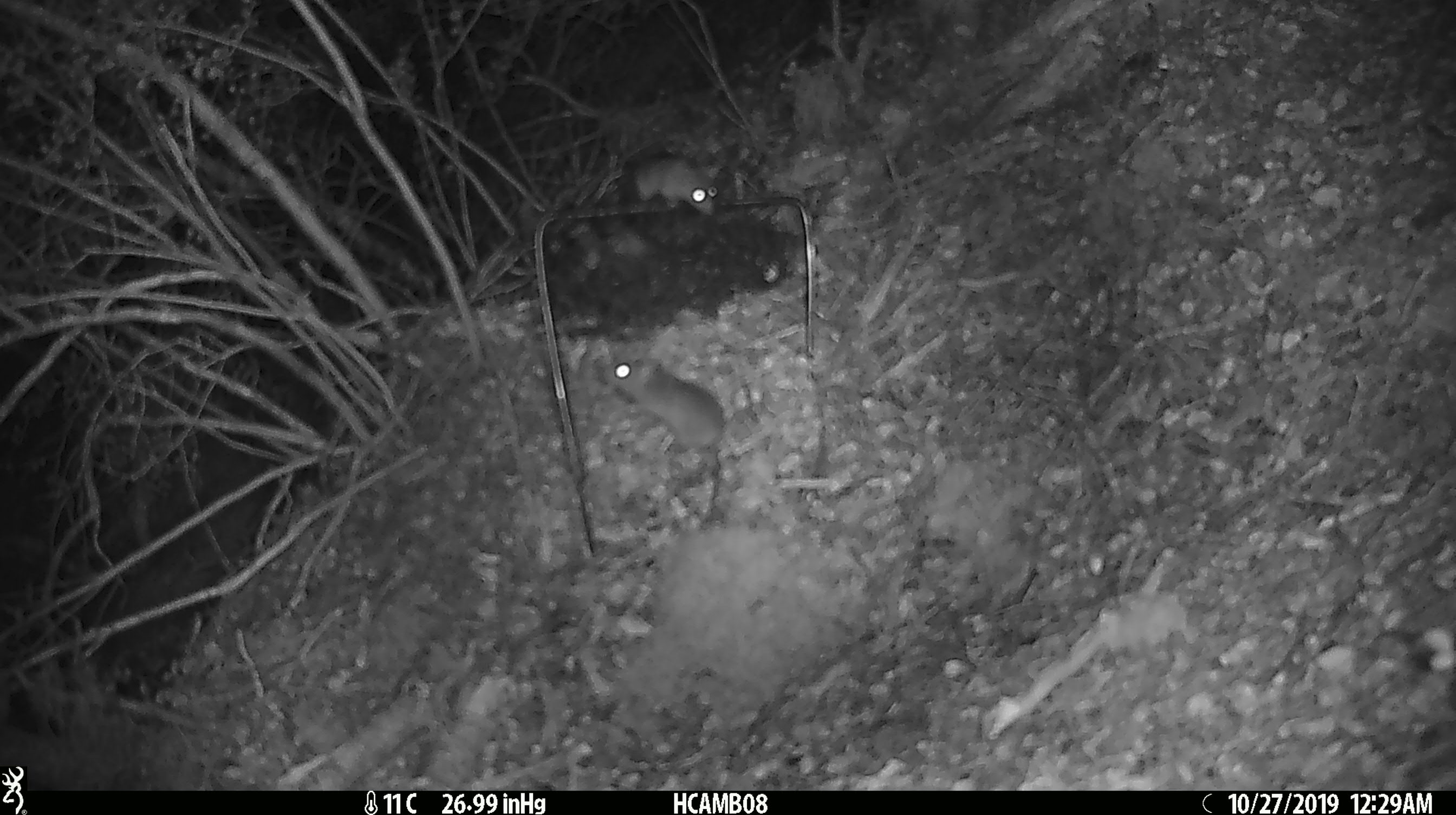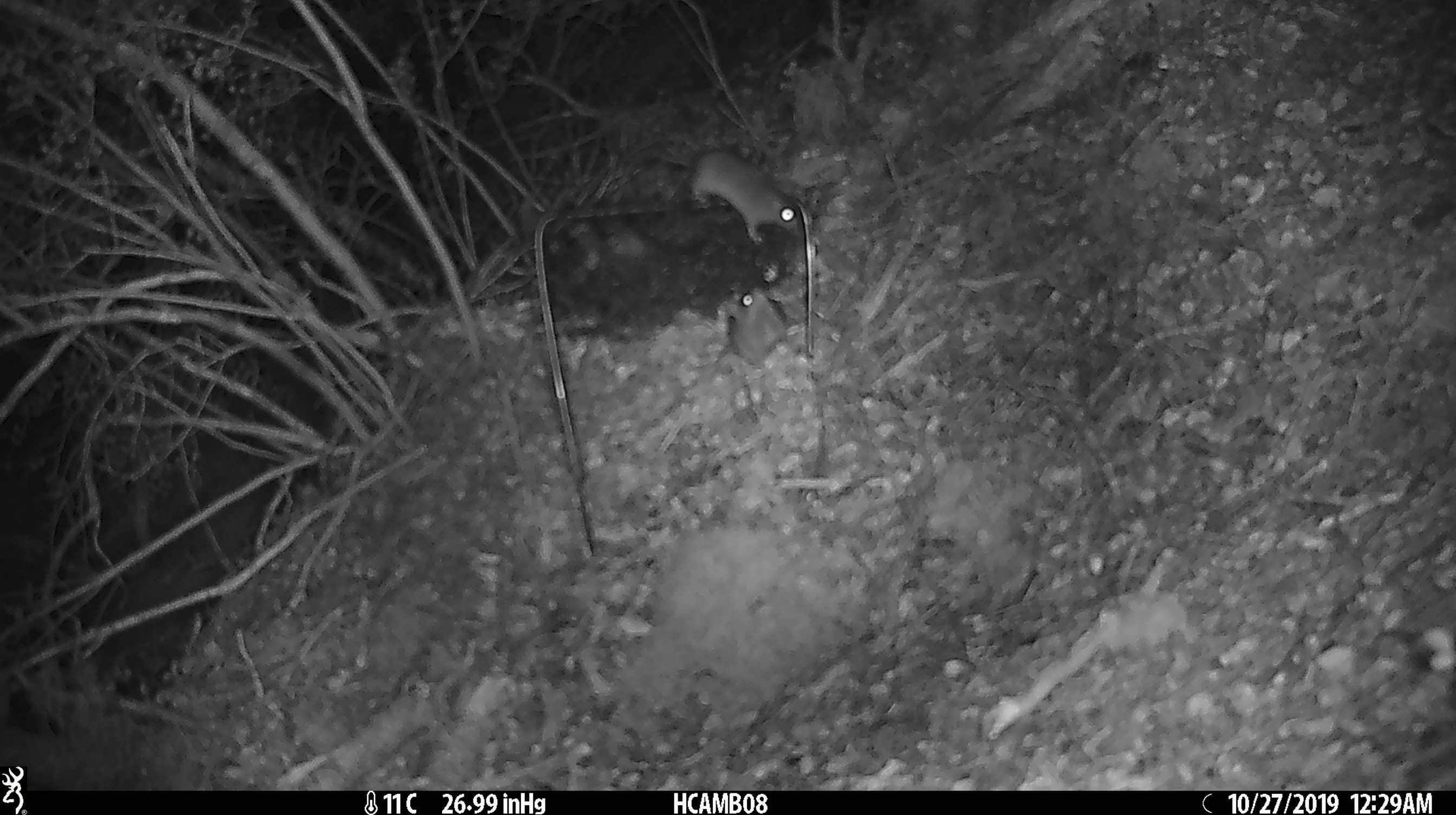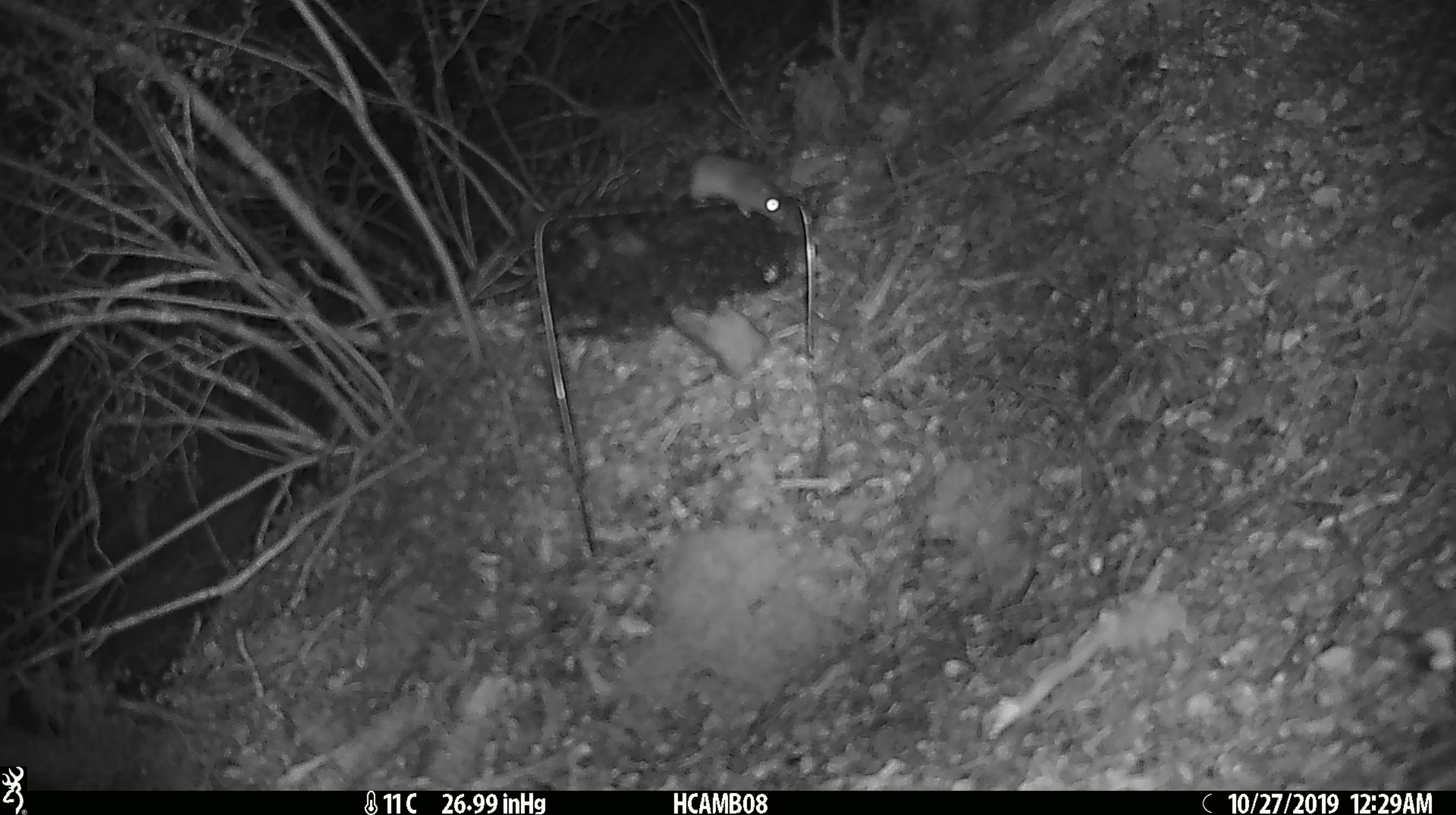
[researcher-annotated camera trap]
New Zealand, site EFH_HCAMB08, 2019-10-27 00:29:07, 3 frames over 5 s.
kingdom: Animalia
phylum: Chordata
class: Mammalia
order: Rodentia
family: Muridae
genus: Mus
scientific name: Mus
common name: mouse